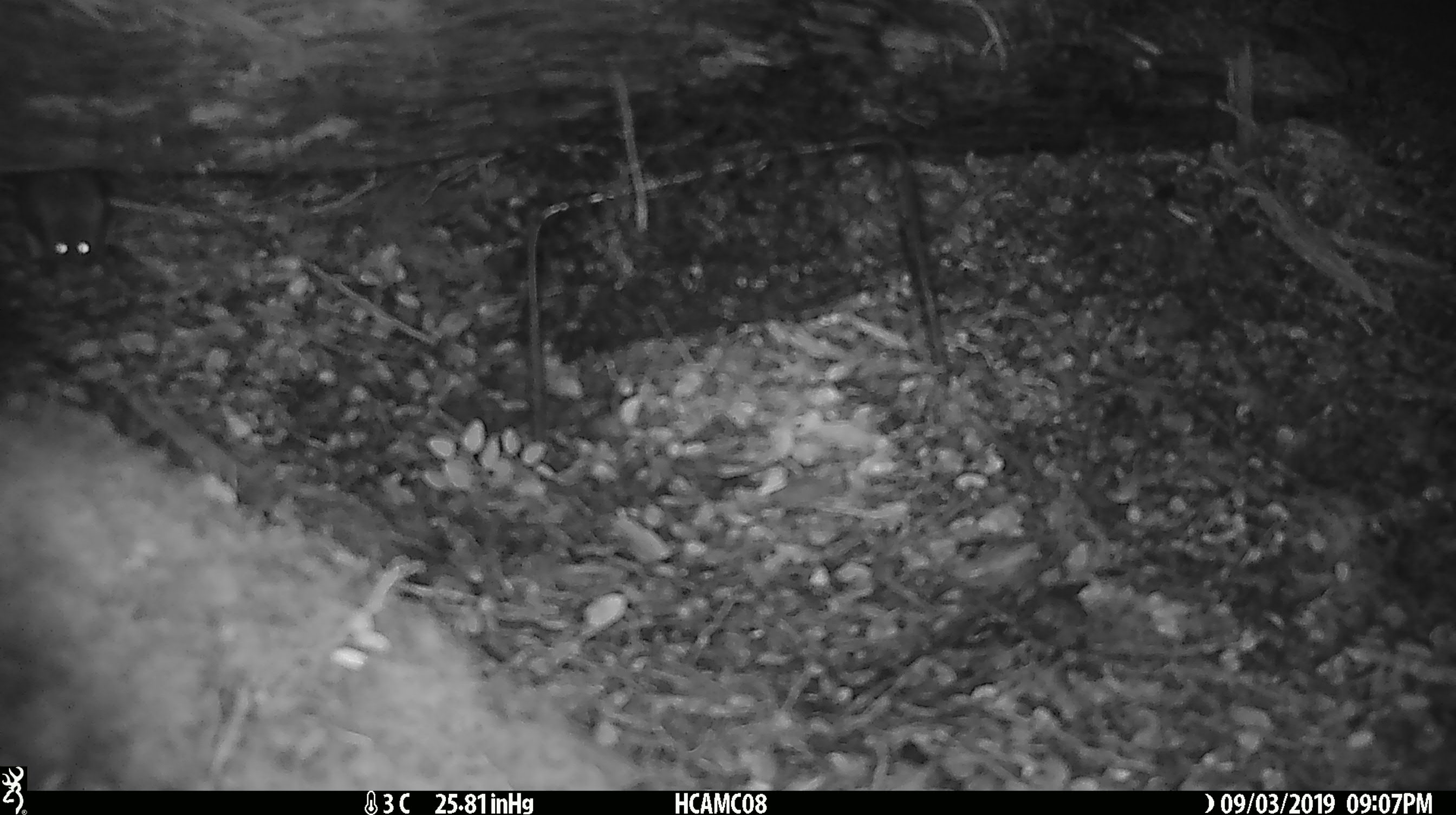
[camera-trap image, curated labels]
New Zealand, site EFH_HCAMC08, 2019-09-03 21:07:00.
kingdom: Animalia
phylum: Chordata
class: Mammalia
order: Rodentia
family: Muridae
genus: Mus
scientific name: Mus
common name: mouse